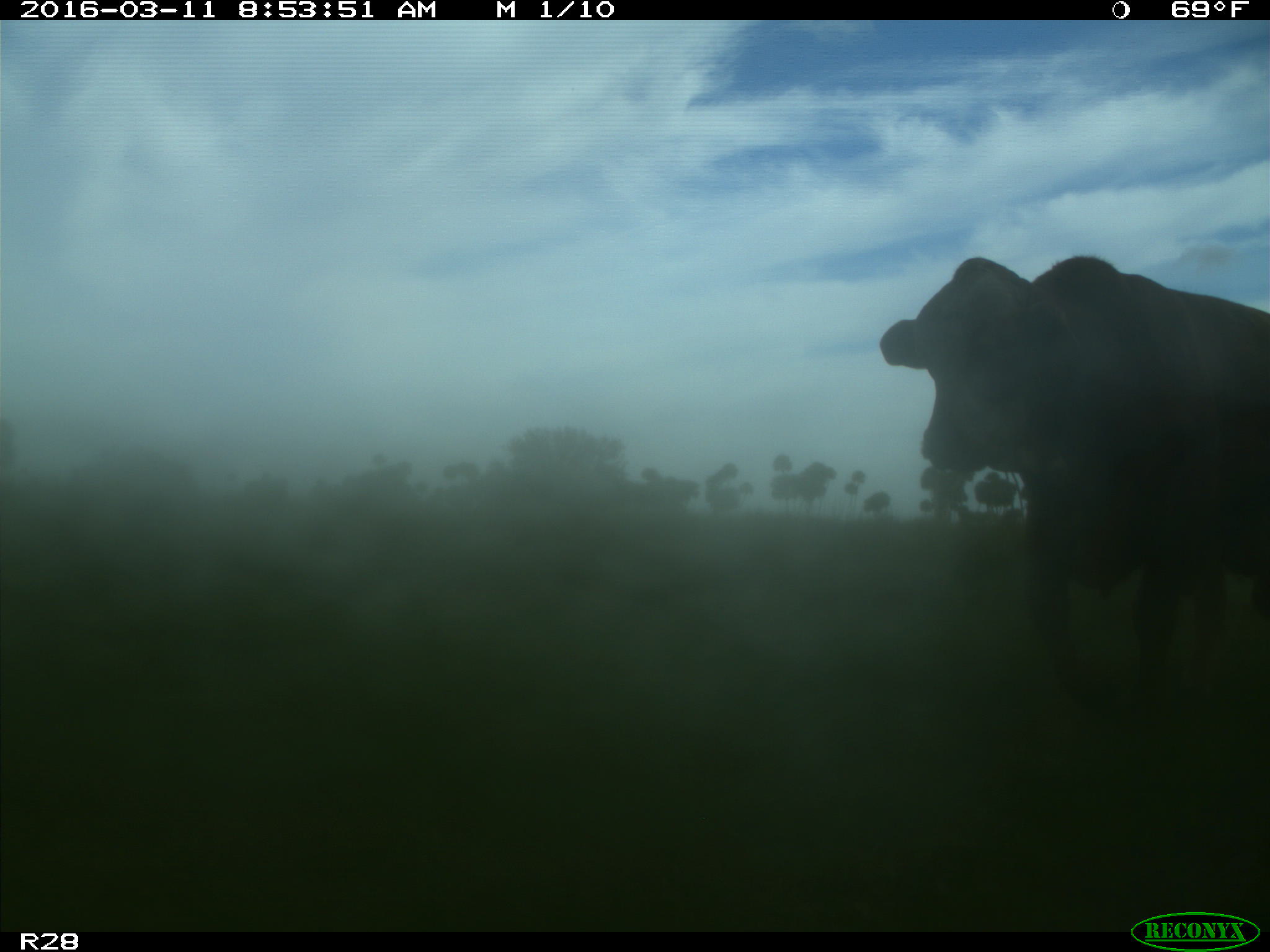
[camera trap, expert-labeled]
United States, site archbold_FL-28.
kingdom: Animalia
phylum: Chordata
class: Mammalia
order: Artiodactyla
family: Bovidae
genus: Bos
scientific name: Bos taurus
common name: domestic cow